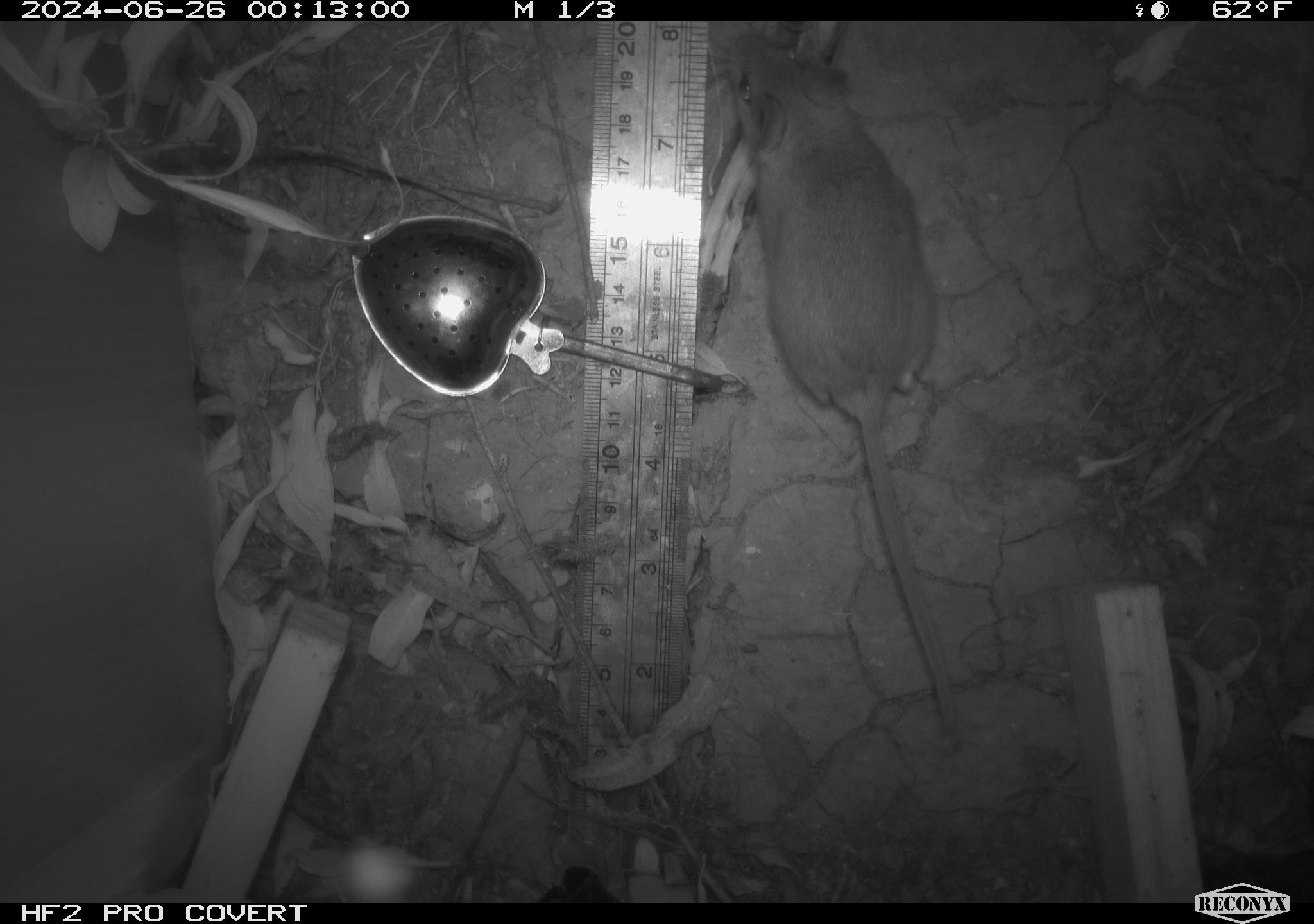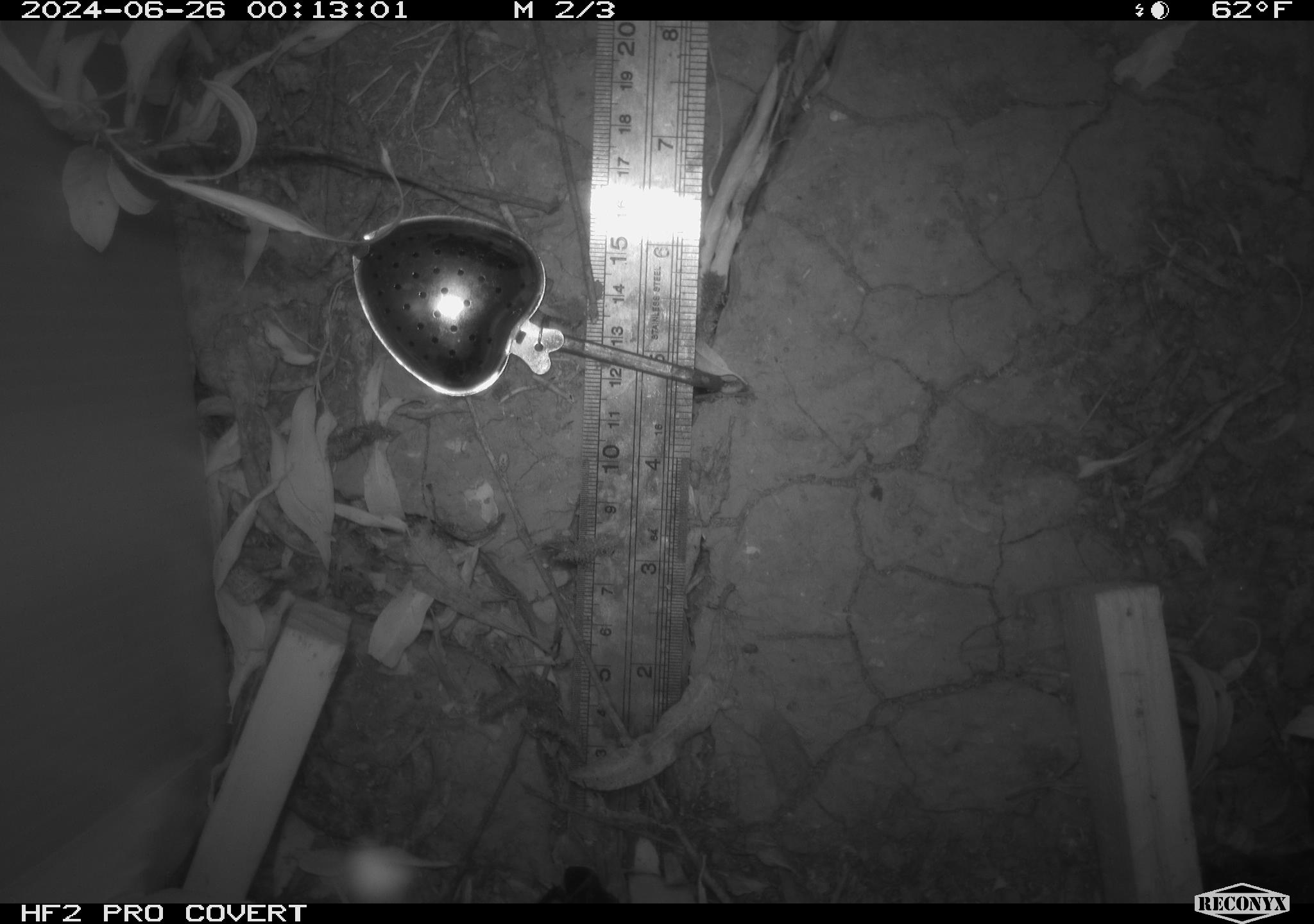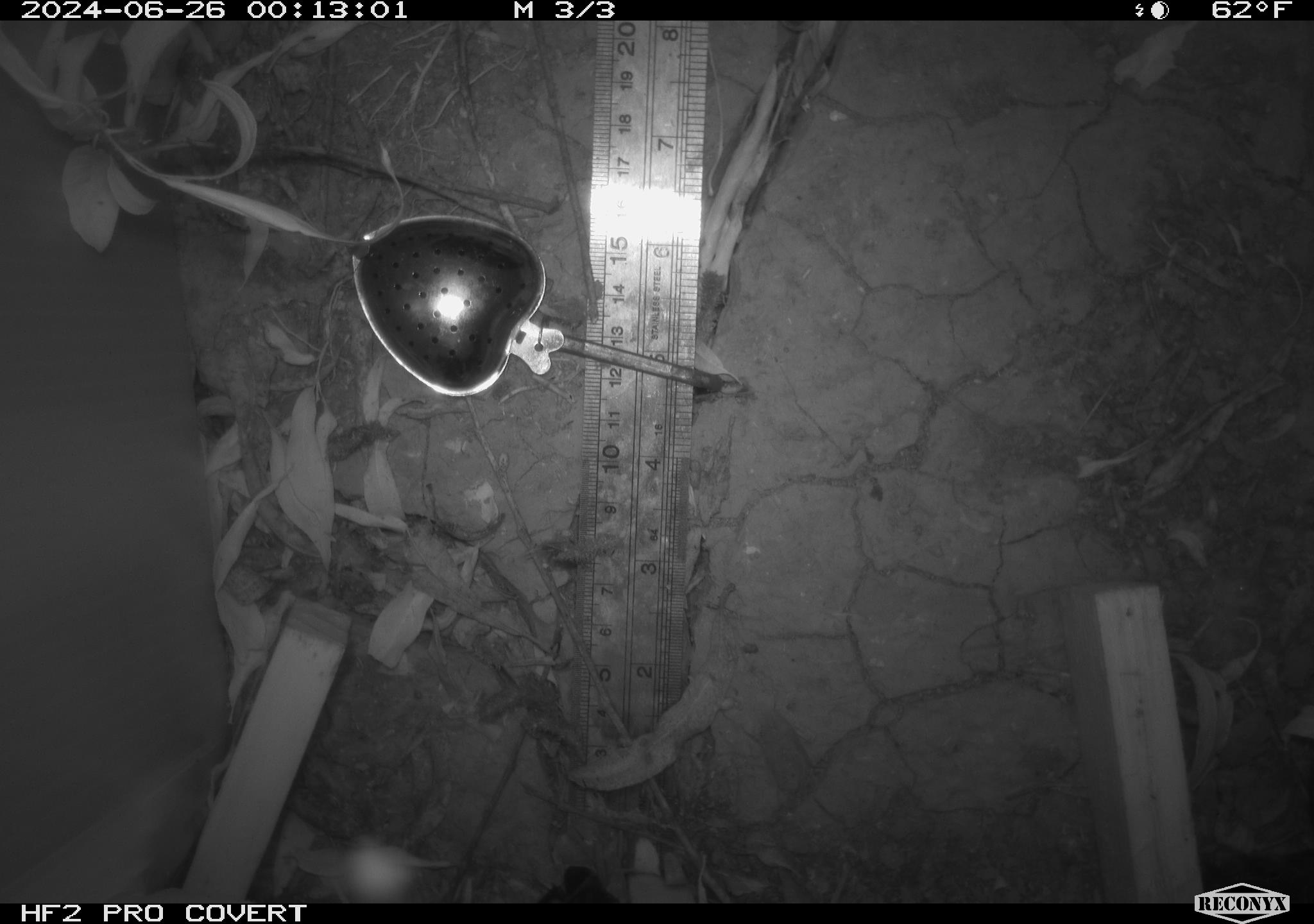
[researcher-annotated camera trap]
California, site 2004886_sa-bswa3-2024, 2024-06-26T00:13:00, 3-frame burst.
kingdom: Animalia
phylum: Chordata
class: Mammalia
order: Rodentia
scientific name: Rodentia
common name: mouse species